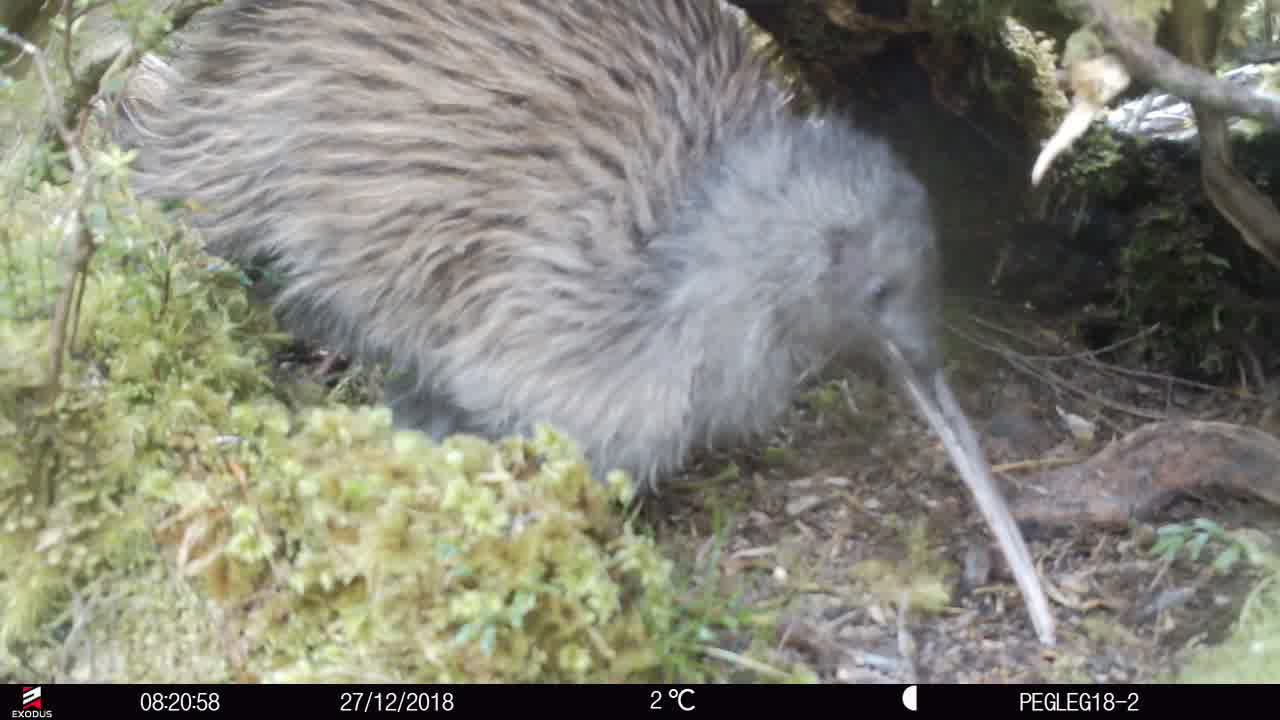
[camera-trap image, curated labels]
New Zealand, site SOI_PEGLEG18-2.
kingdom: Animalia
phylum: Chordata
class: Aves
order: Apterygiformes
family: Apterygidae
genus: Apteryx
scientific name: Apteryx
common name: kiwi